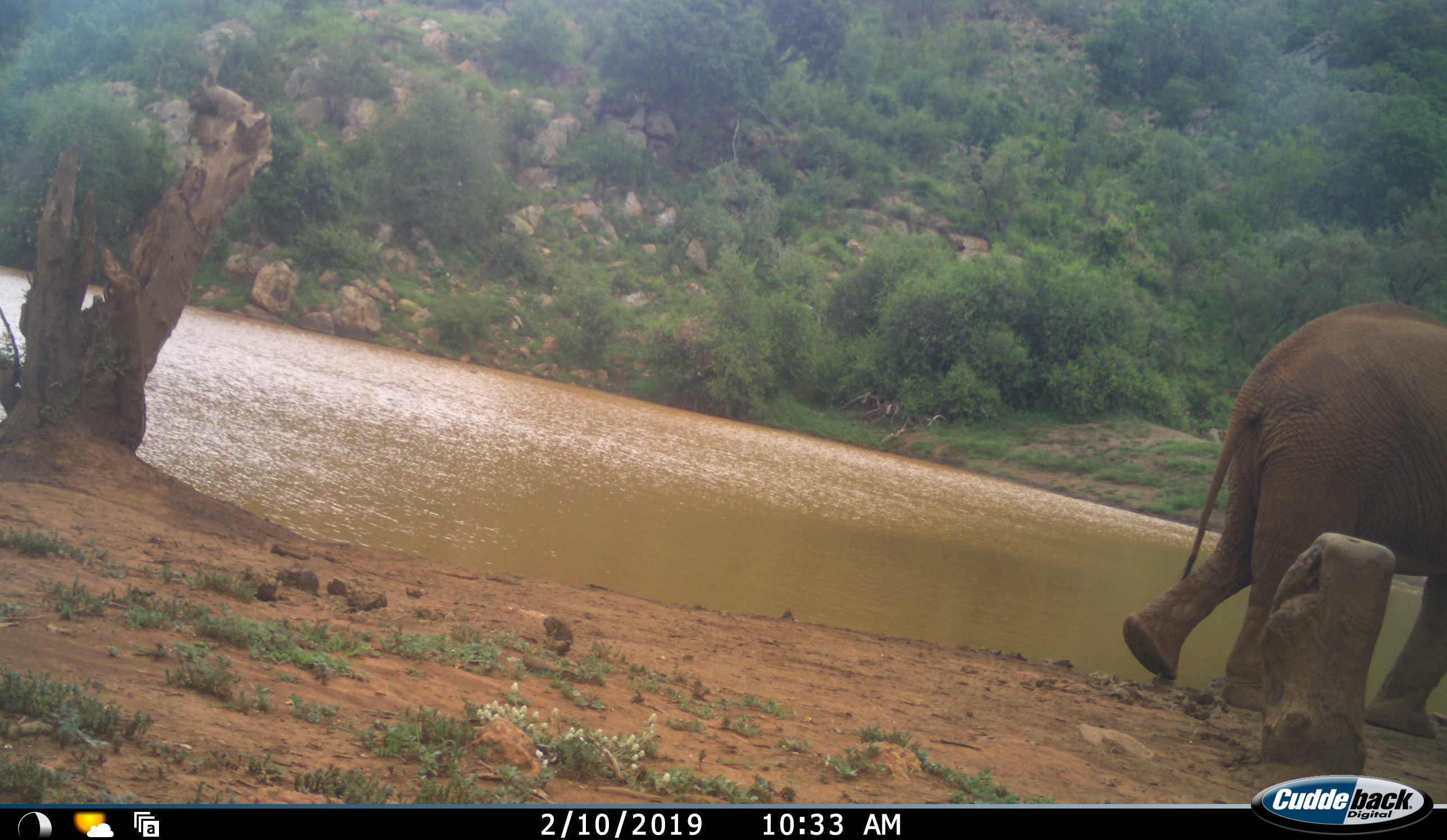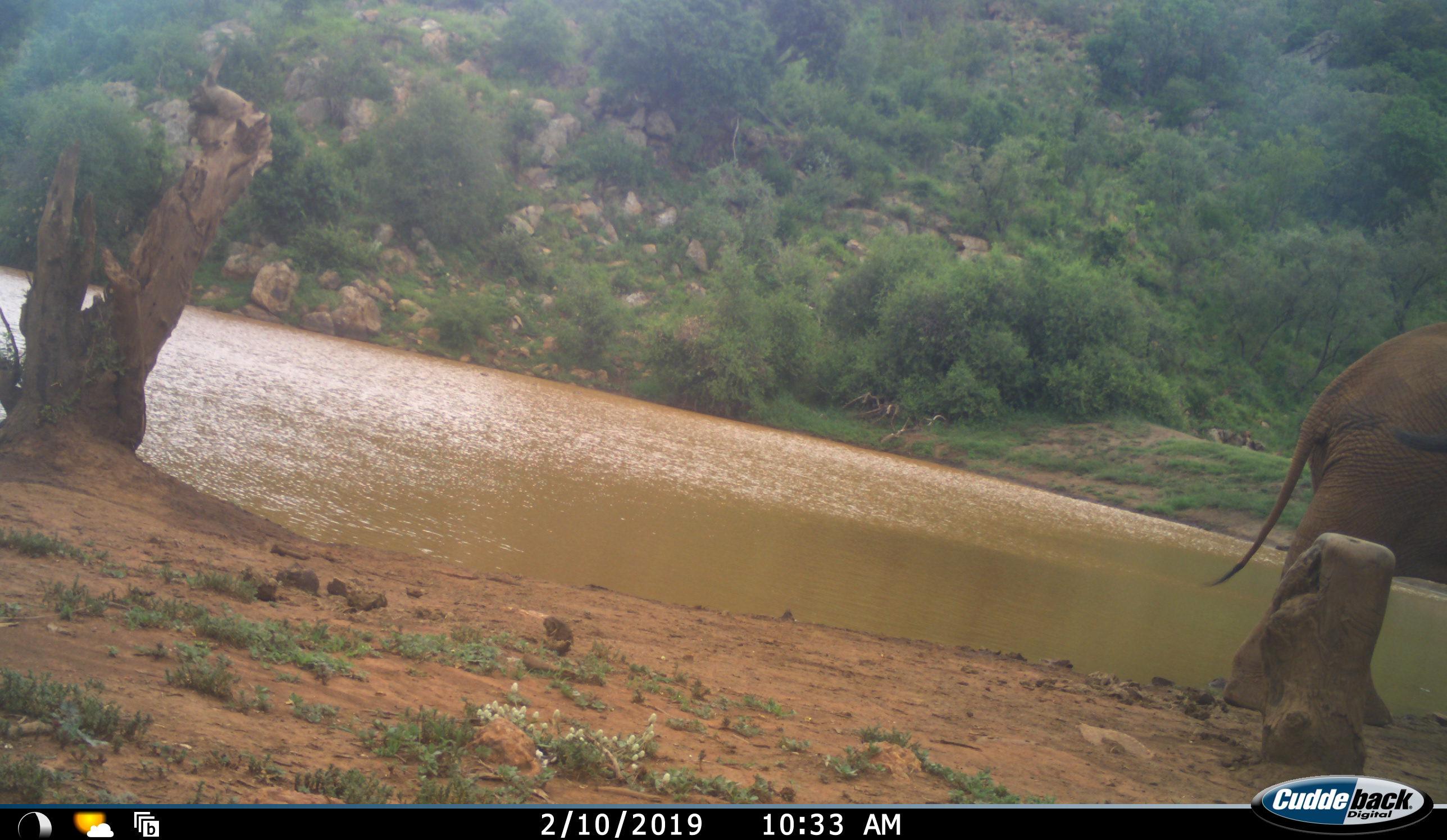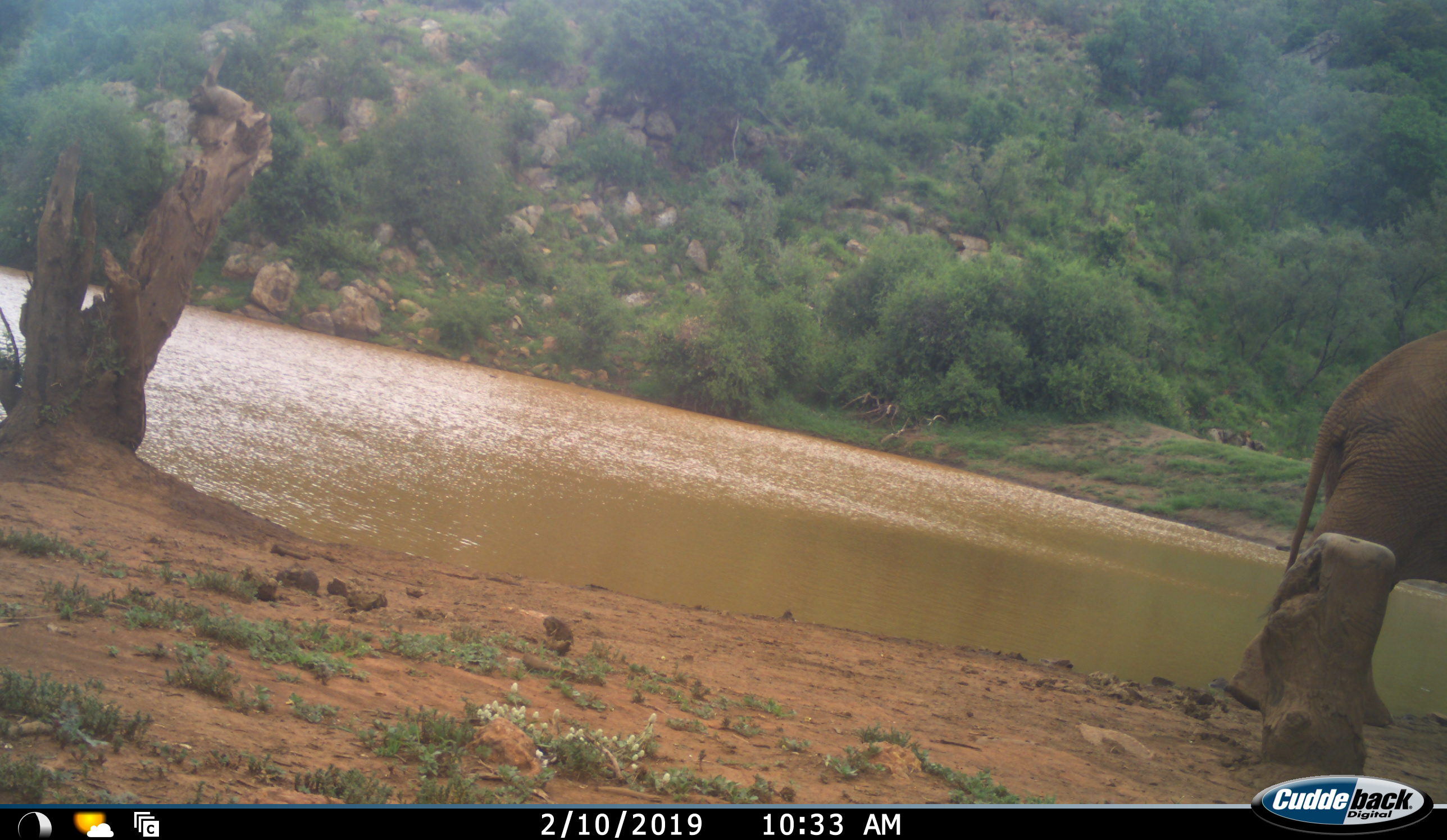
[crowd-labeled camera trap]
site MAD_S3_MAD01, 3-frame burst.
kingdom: Animalia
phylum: Chordata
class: Mammalia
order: Proboscidea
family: Elephantidae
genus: Loxodonta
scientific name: Loxodonta africana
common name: african bush elephant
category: elephant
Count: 1.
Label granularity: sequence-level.